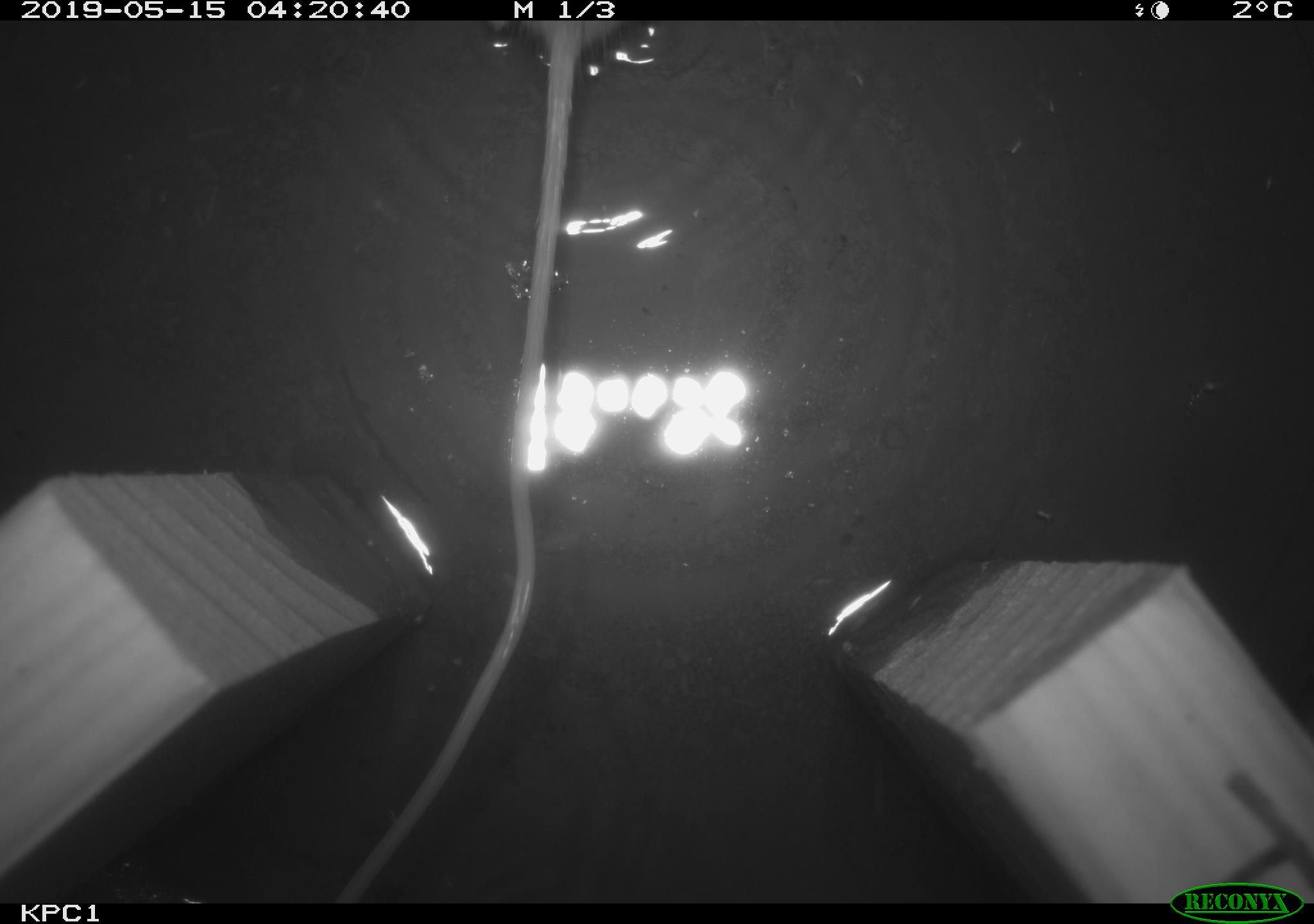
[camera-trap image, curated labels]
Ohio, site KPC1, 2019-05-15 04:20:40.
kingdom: Animalia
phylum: Chordata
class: Mammalia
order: Rodentia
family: Zapodidae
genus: Zapus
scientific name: Zapus hudsonius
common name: meadow jumping mouse